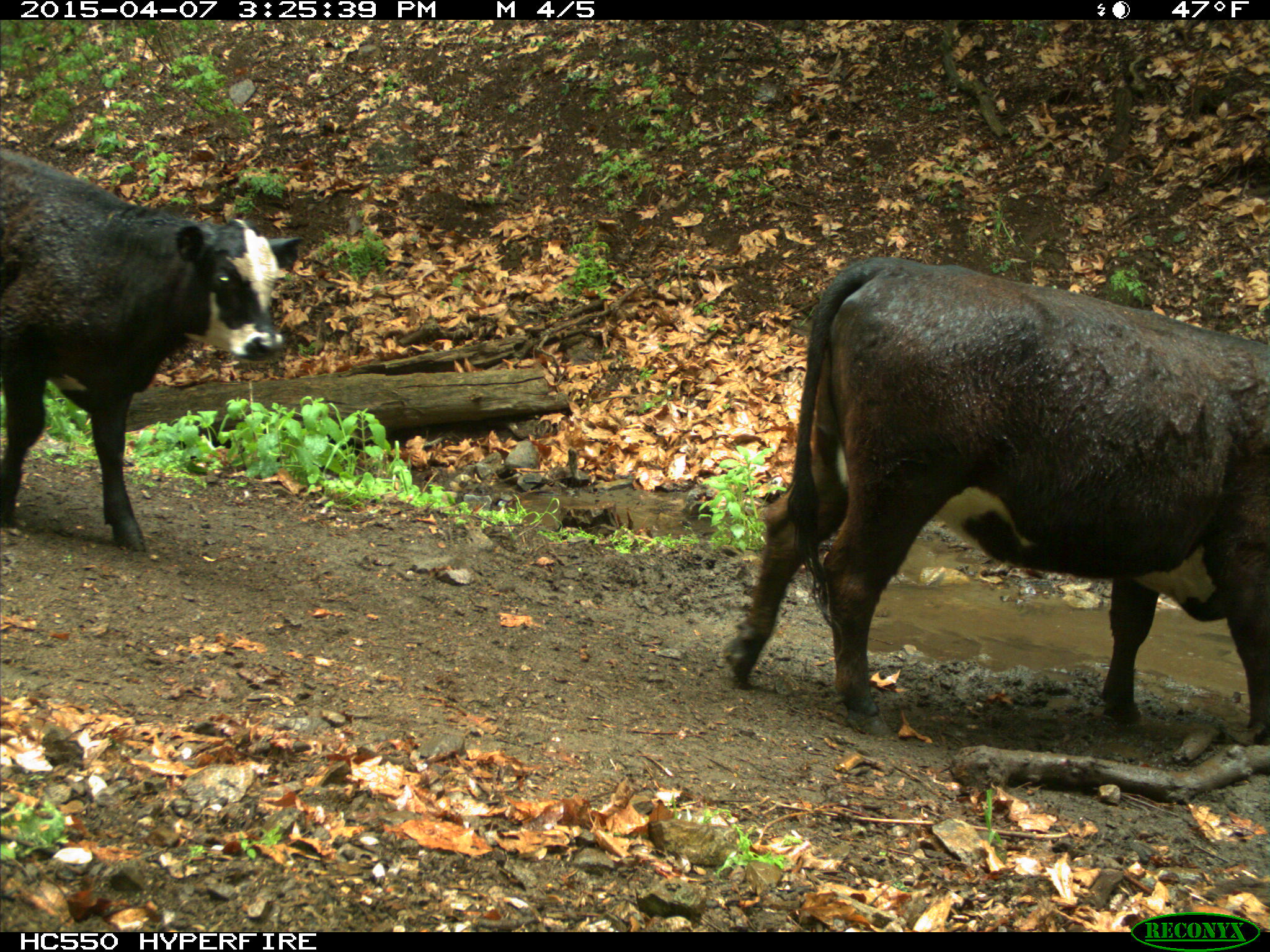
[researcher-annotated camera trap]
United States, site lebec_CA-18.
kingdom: Animalia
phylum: Chordata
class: Mammalia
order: Artiodactyla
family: Bovidae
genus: Bos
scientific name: Bos taurus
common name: domestic cow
Bos taurus (domestic cow).